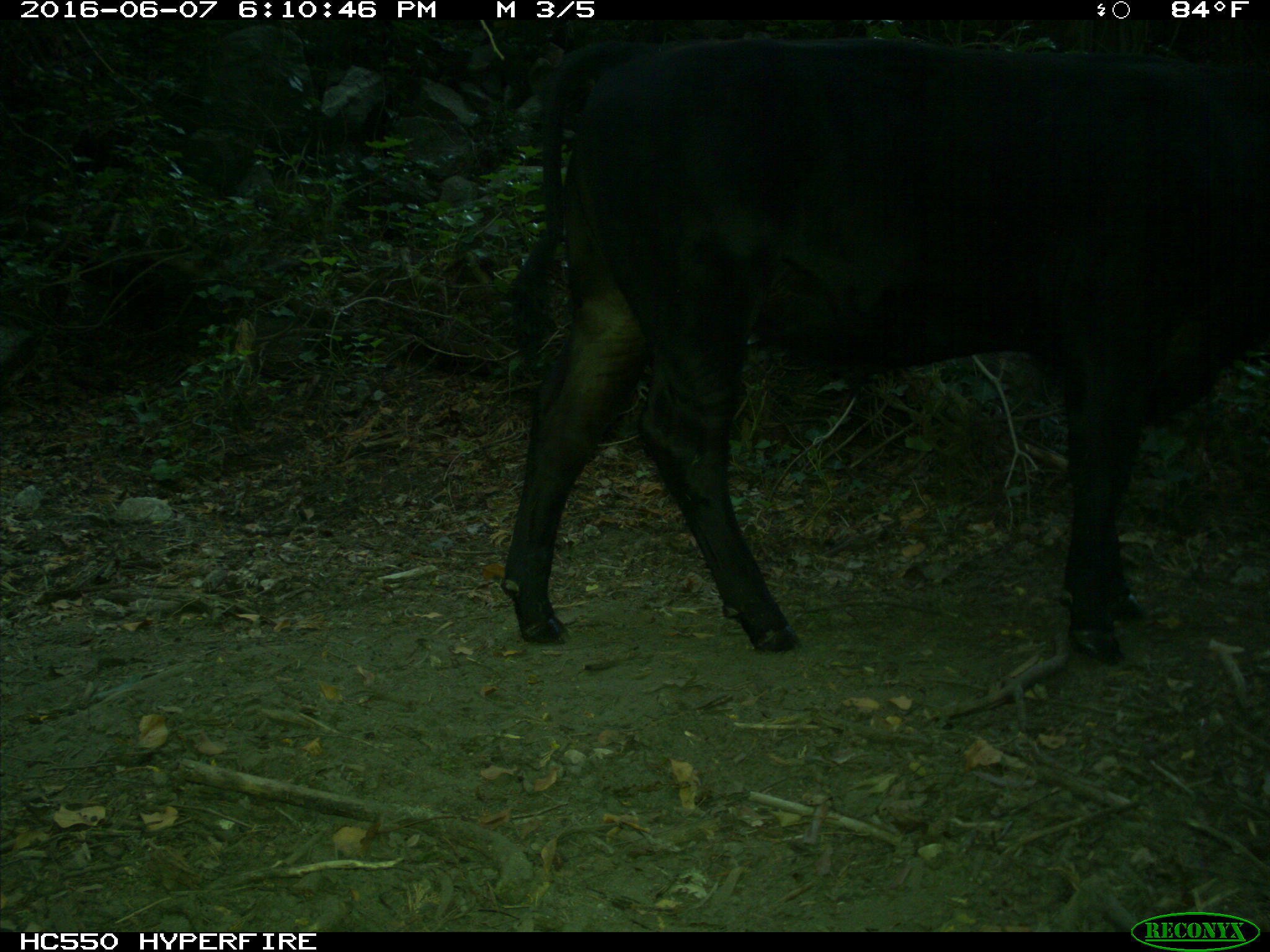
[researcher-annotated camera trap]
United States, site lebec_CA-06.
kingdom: Animalia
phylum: Chordata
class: Mammalia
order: Artiodactyla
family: Bovidae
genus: Bos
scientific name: Bos taurus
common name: domestic cow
Bos taurus (domestic cow).